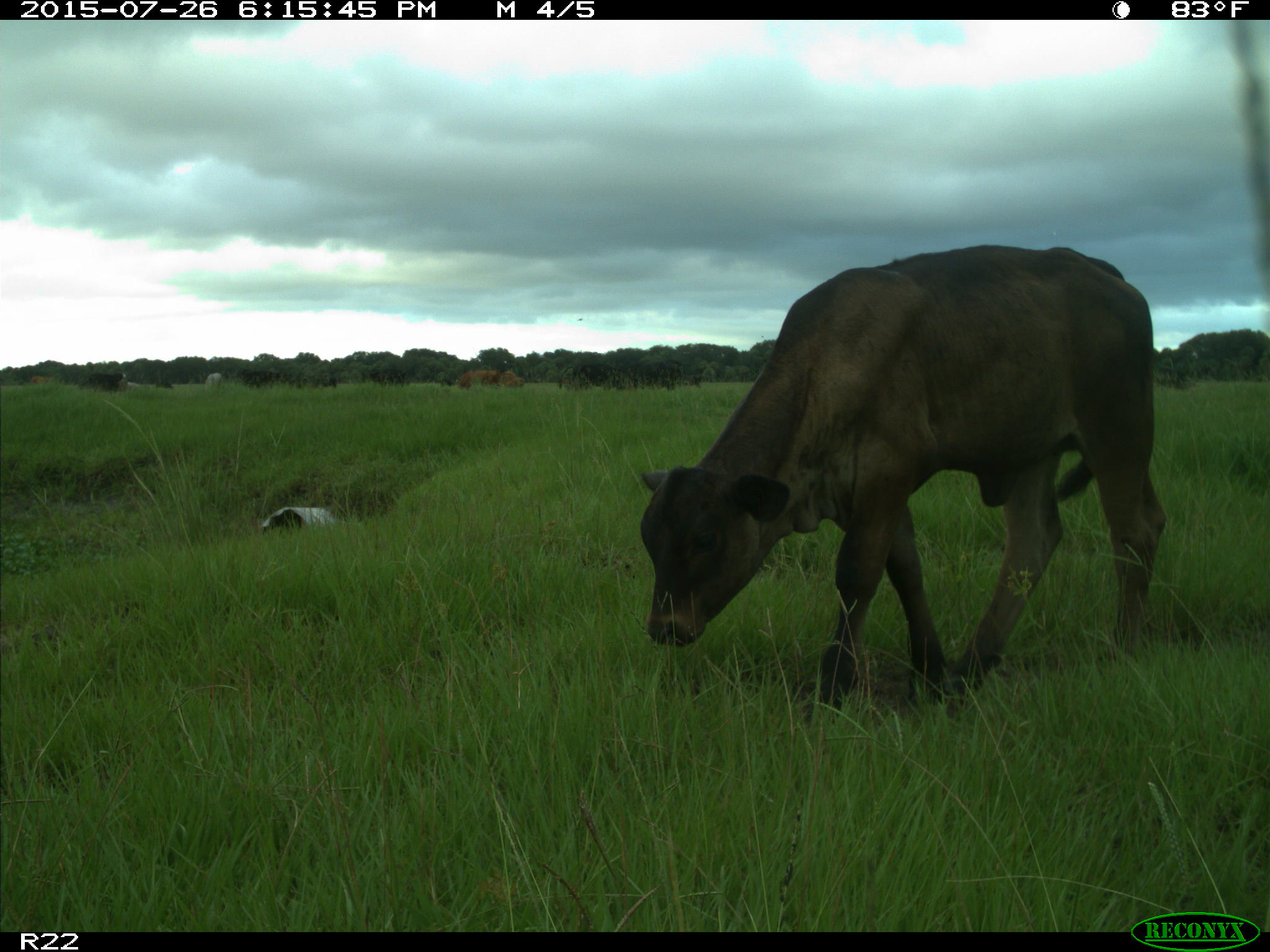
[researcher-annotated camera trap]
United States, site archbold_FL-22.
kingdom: Animalia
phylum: Chordata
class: Mammalia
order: Artiodactyla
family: Bovidae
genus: Bos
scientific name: Bos taurus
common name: domestic cow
Bos taurus (domestic cow).